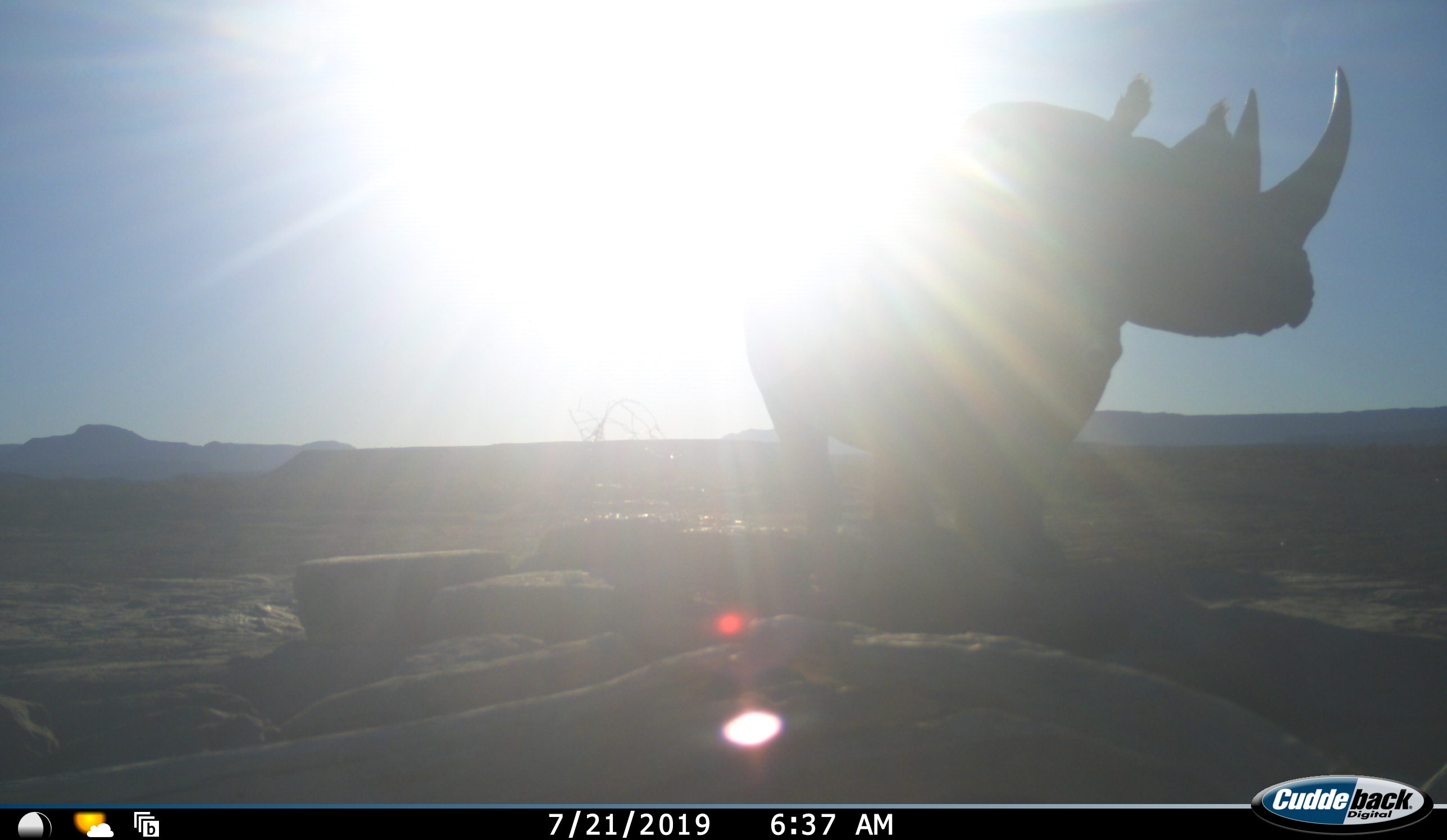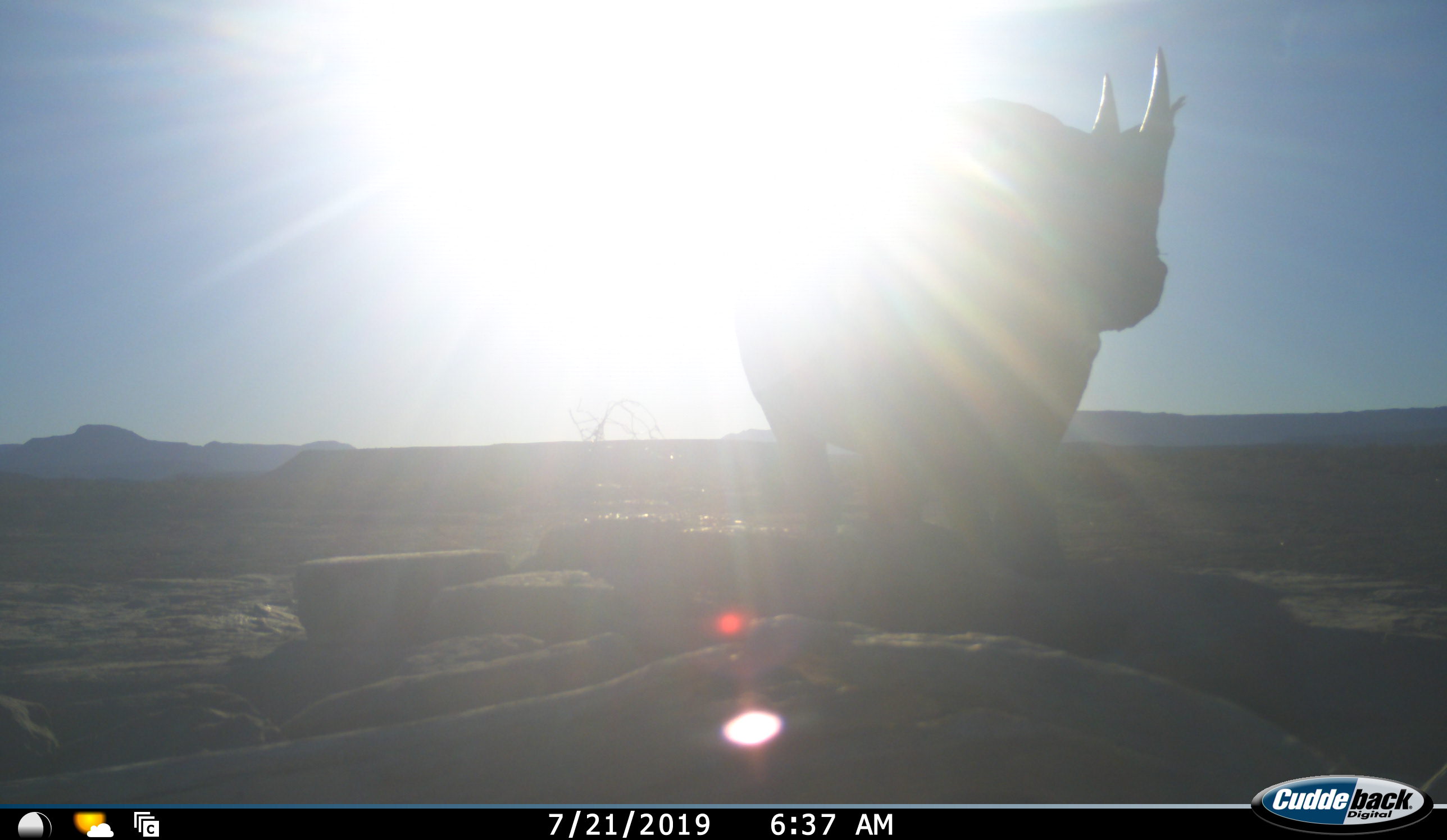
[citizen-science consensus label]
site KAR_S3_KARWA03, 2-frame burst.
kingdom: Animalia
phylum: Chordata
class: Mammalia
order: Perissodactyla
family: Rhinocerotidae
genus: Diceros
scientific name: Diceros bicornis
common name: black rhinoceros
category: rhinocerosblack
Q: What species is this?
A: Rhinocerosblack (black rhinoceros) (Diceros bicornis).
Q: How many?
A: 1.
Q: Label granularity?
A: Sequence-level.